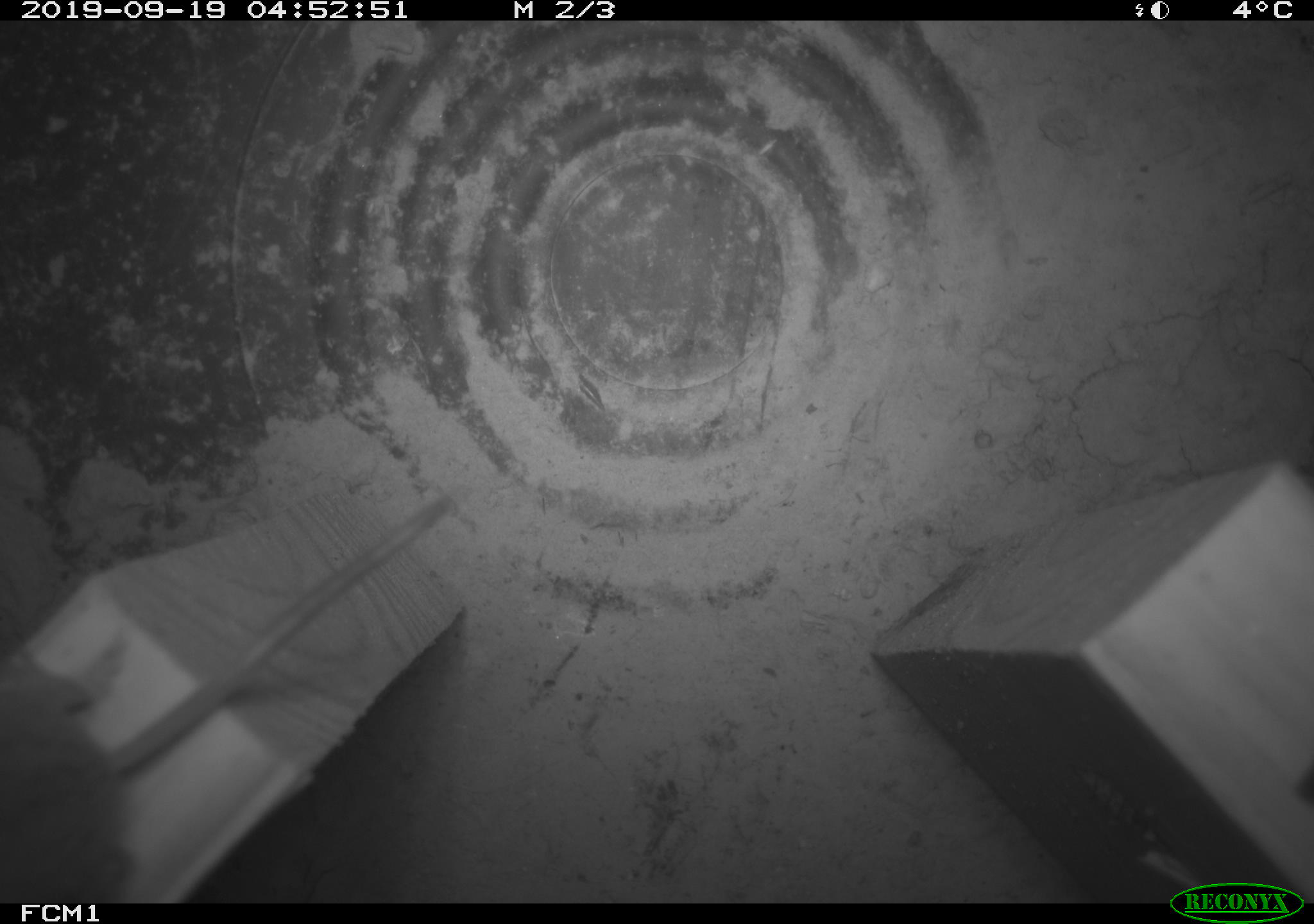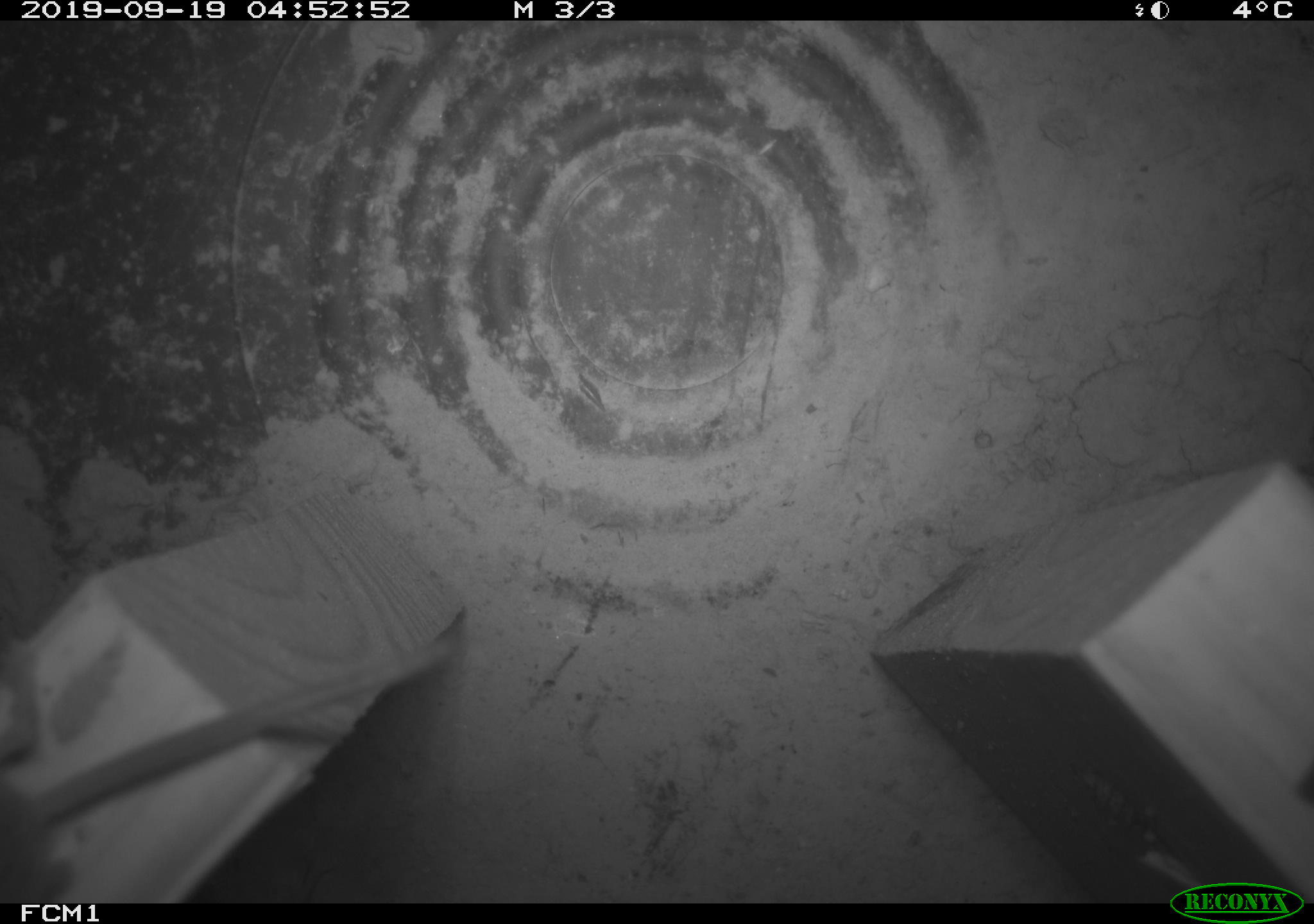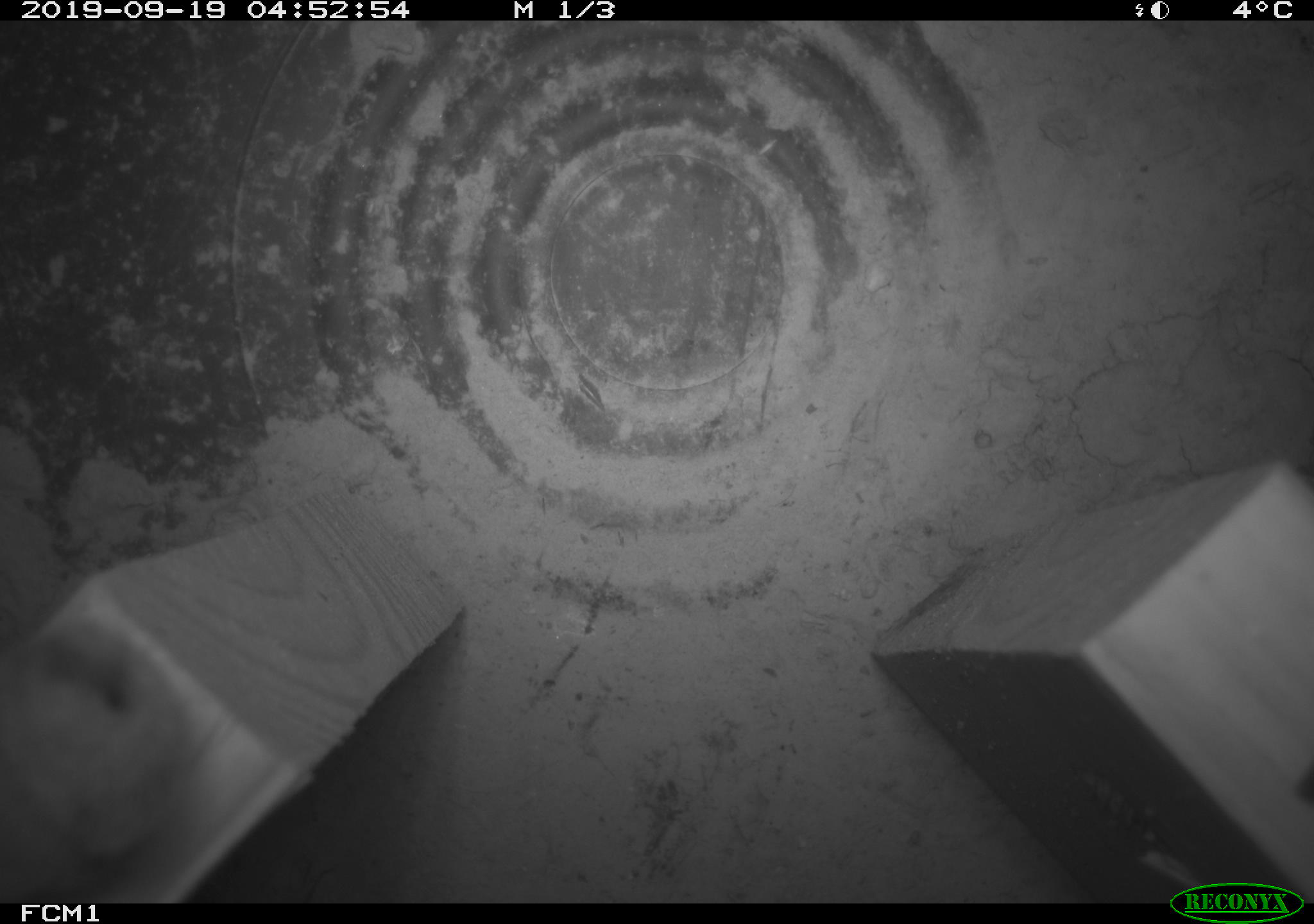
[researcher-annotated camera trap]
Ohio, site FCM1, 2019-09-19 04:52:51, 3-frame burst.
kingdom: Animalia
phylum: Chordata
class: Mammalia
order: Eulipotyphla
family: Soricidae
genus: Sorex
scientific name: Sorex cinereus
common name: masked shrew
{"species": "masked shrew (Sorex cinereus)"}